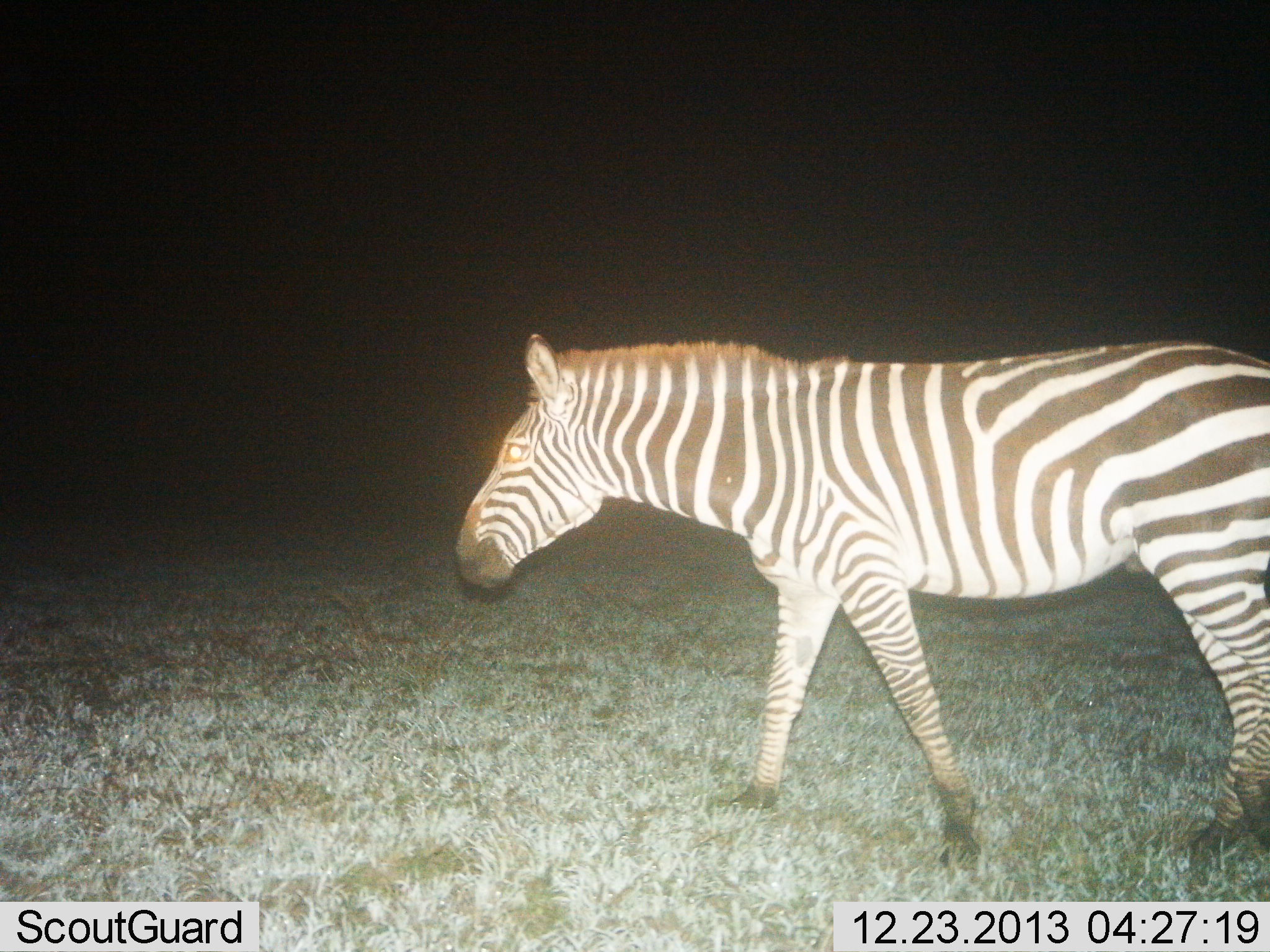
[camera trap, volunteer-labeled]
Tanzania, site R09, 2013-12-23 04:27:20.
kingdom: Animalia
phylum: Chordata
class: Mammalia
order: Perissodactyla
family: Equidae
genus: Equus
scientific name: Equus quagga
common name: plains zebra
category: zebra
Zebra (plains zebra) (Equus quagga), count 1. Behavior (volunteer vote fractions): standing 10%, resting 0%, moving 90%, interacting 0%. Young present (vote fraction): 0%. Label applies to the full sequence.